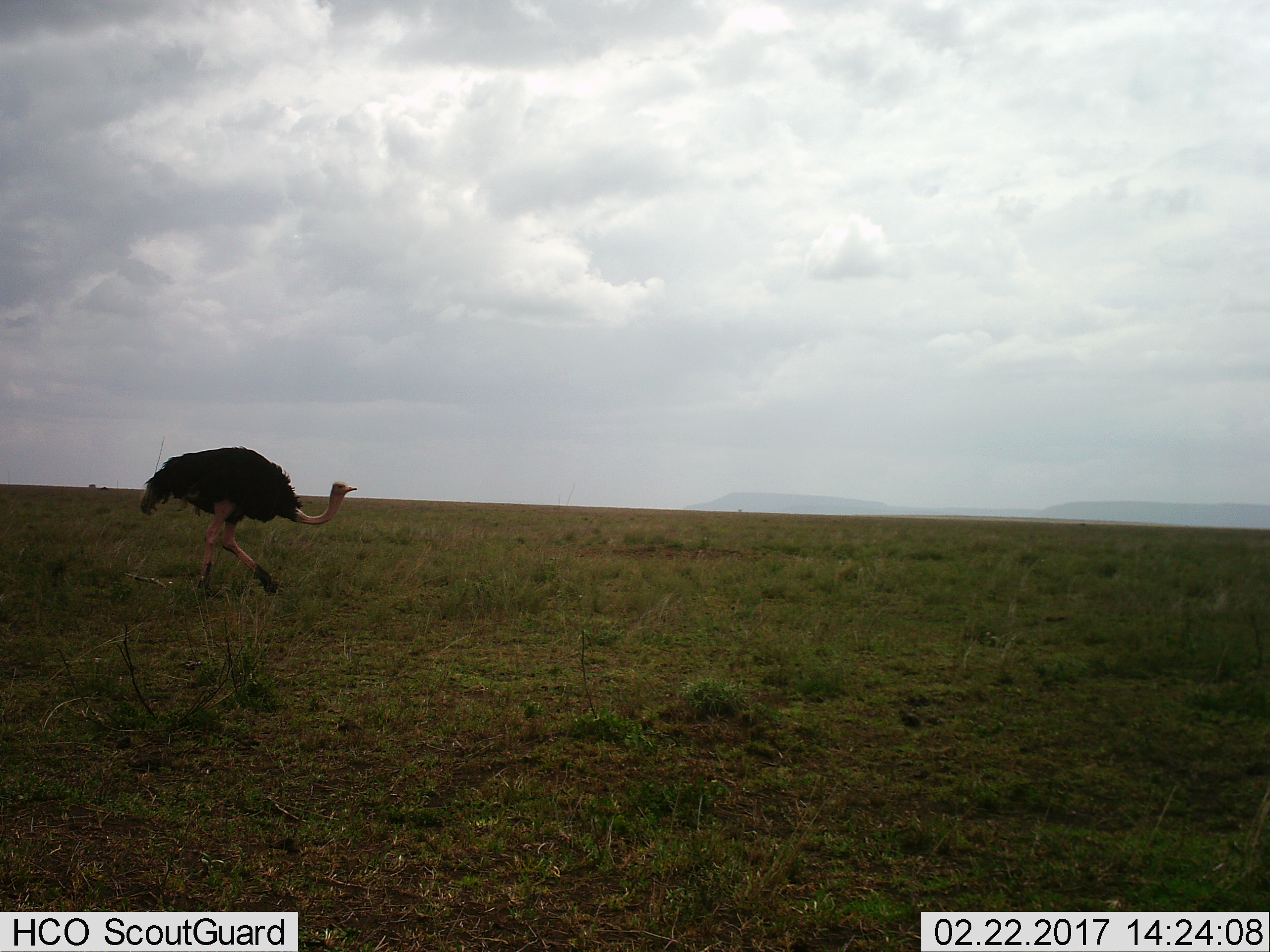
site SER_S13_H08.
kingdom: Animalia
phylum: Chordata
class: Aves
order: Struthioniformes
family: Struthionidae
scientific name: Struthionidae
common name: ostrich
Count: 1.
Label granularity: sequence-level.